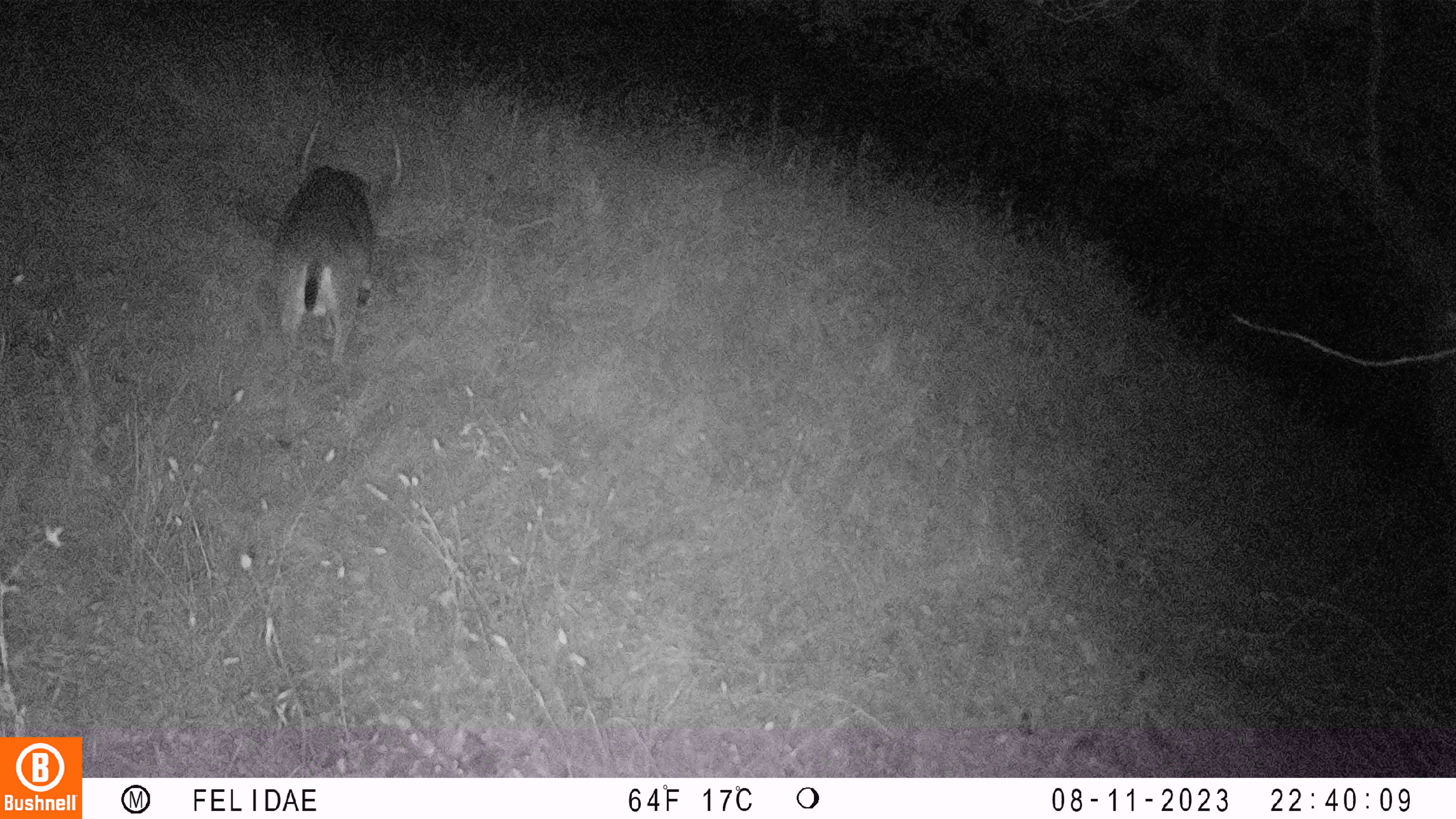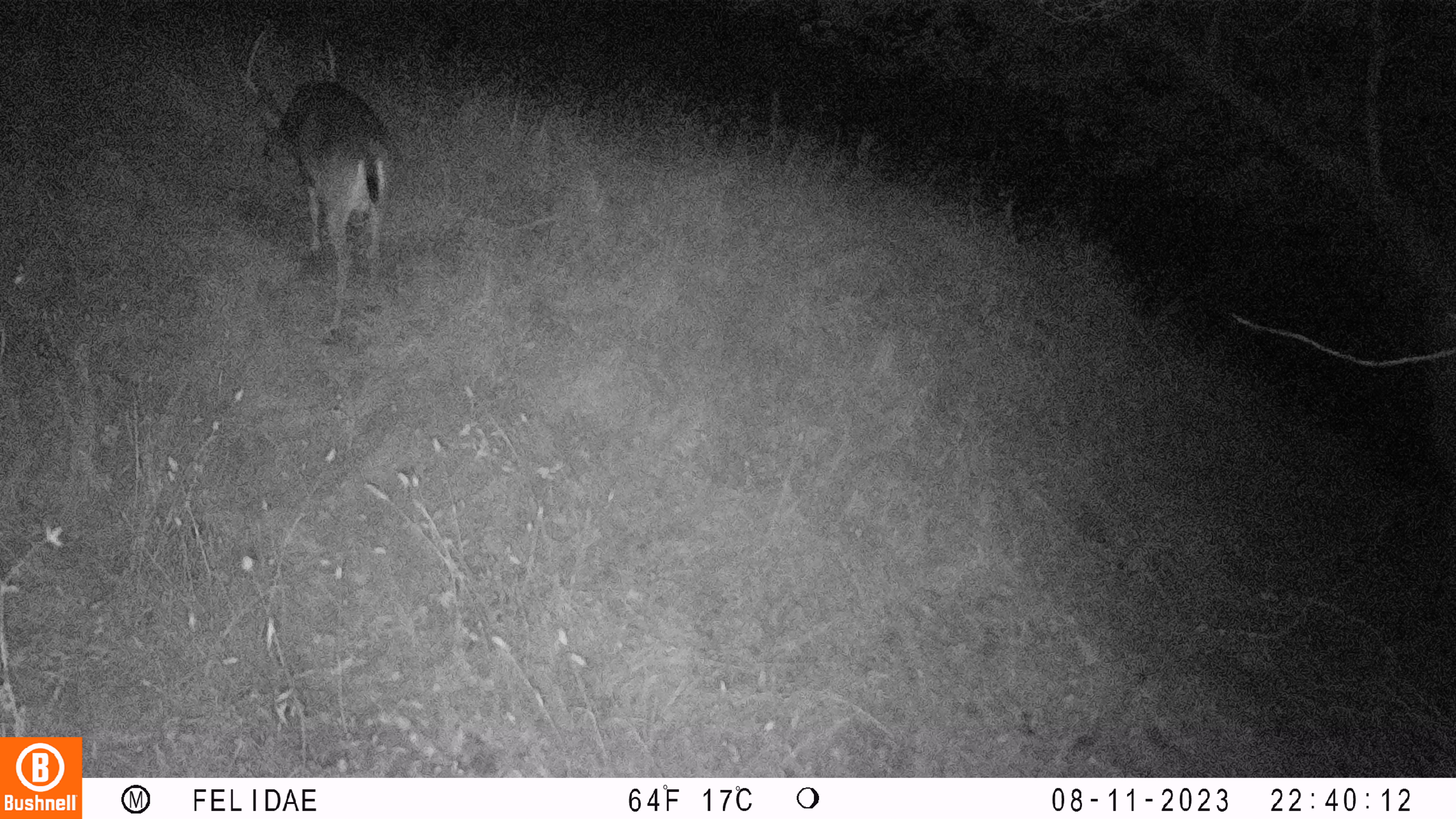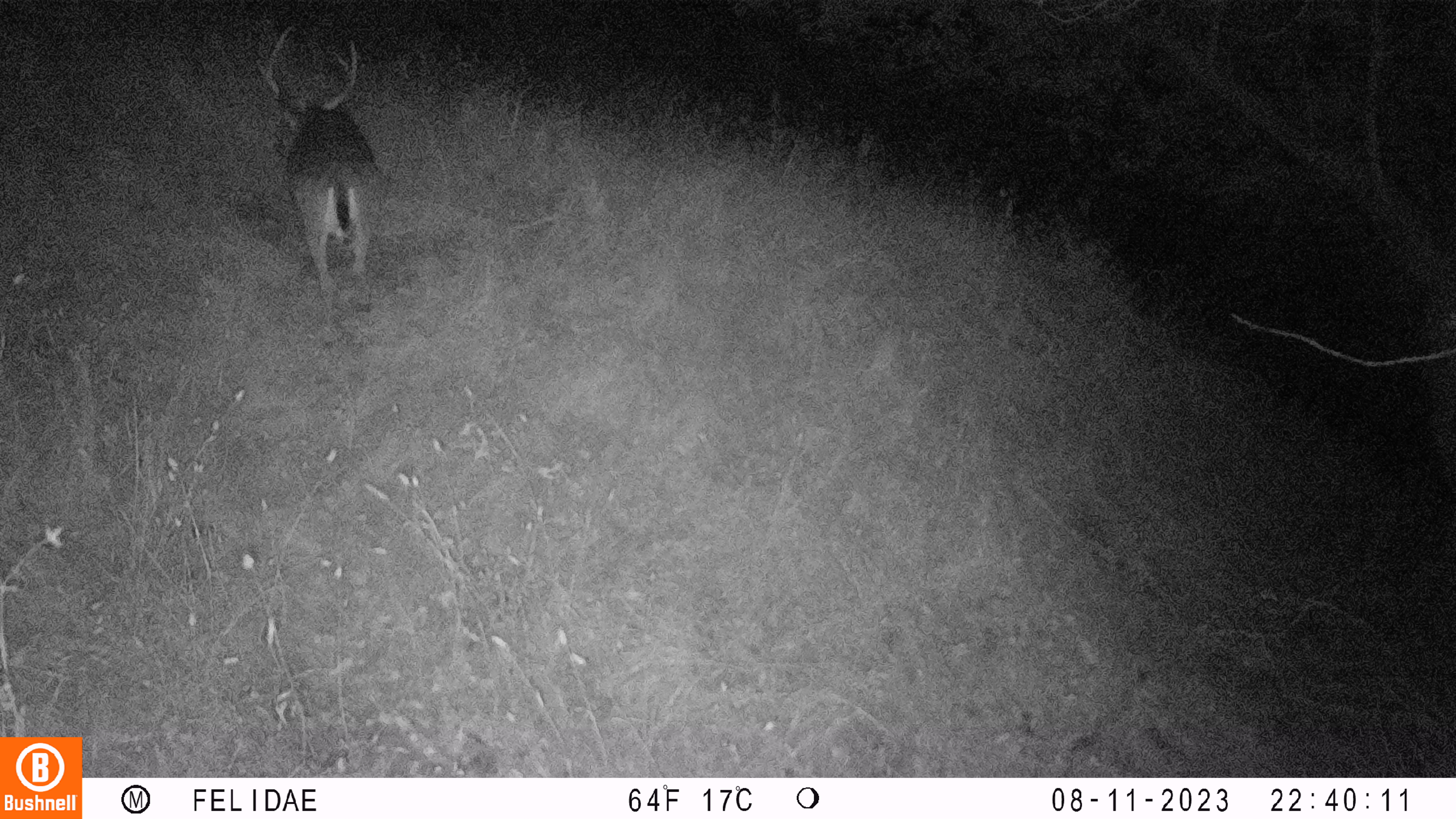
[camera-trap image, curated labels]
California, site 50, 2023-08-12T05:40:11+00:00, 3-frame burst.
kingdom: Animalia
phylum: Chordata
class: Mammalia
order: Artiodactyla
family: Cervidae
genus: Odocoileus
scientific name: Odocoileus hemionus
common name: mule deer